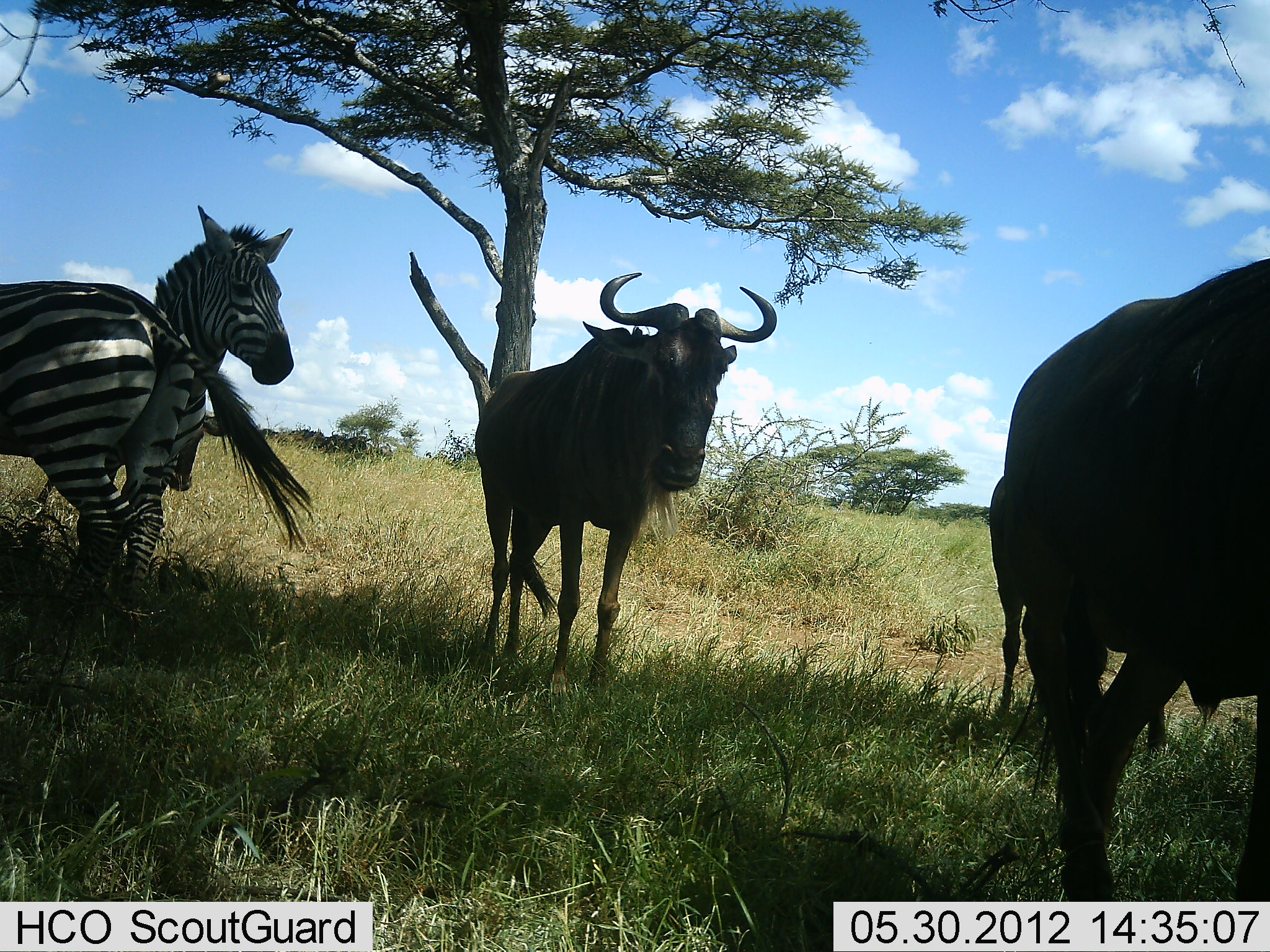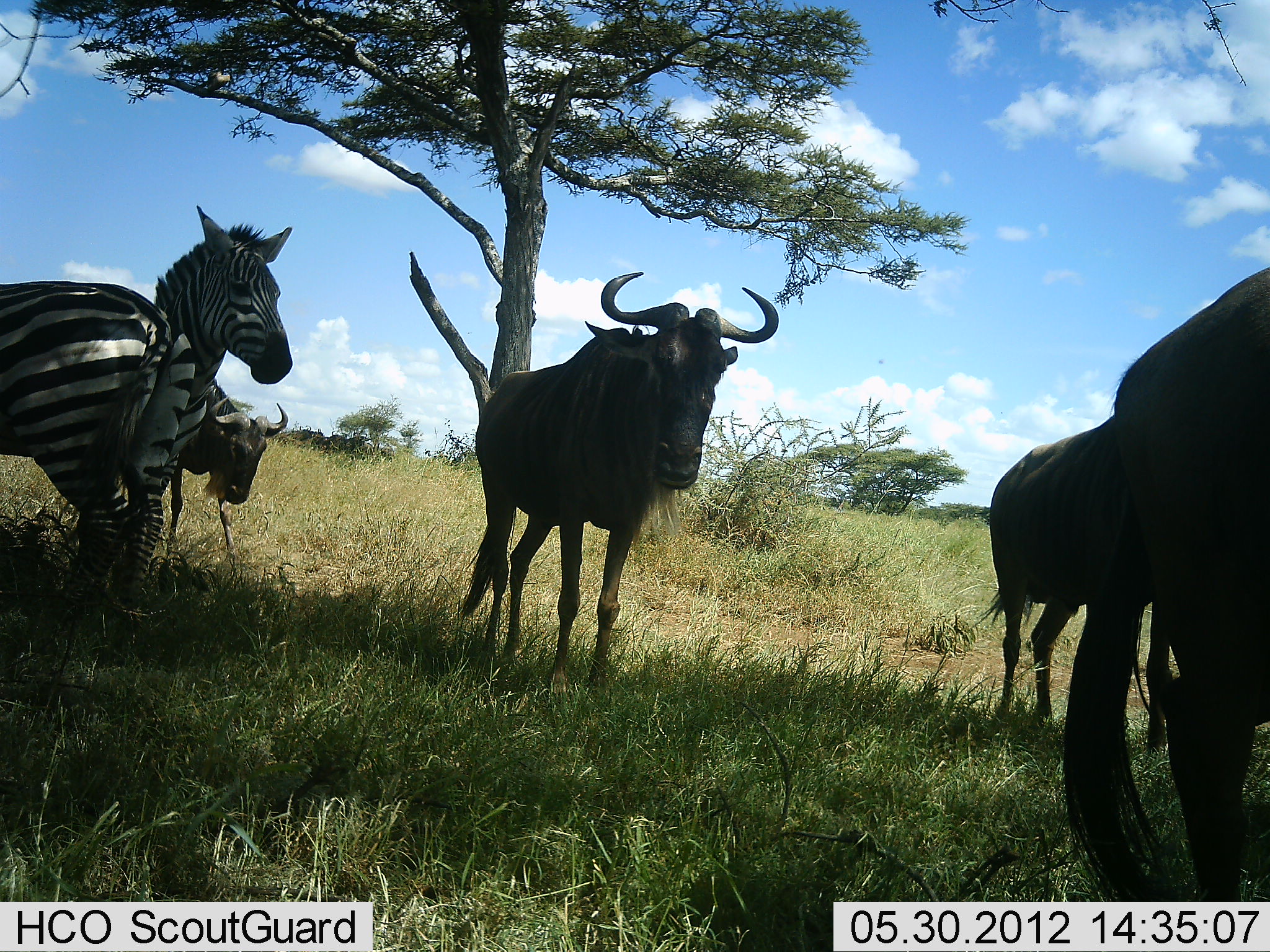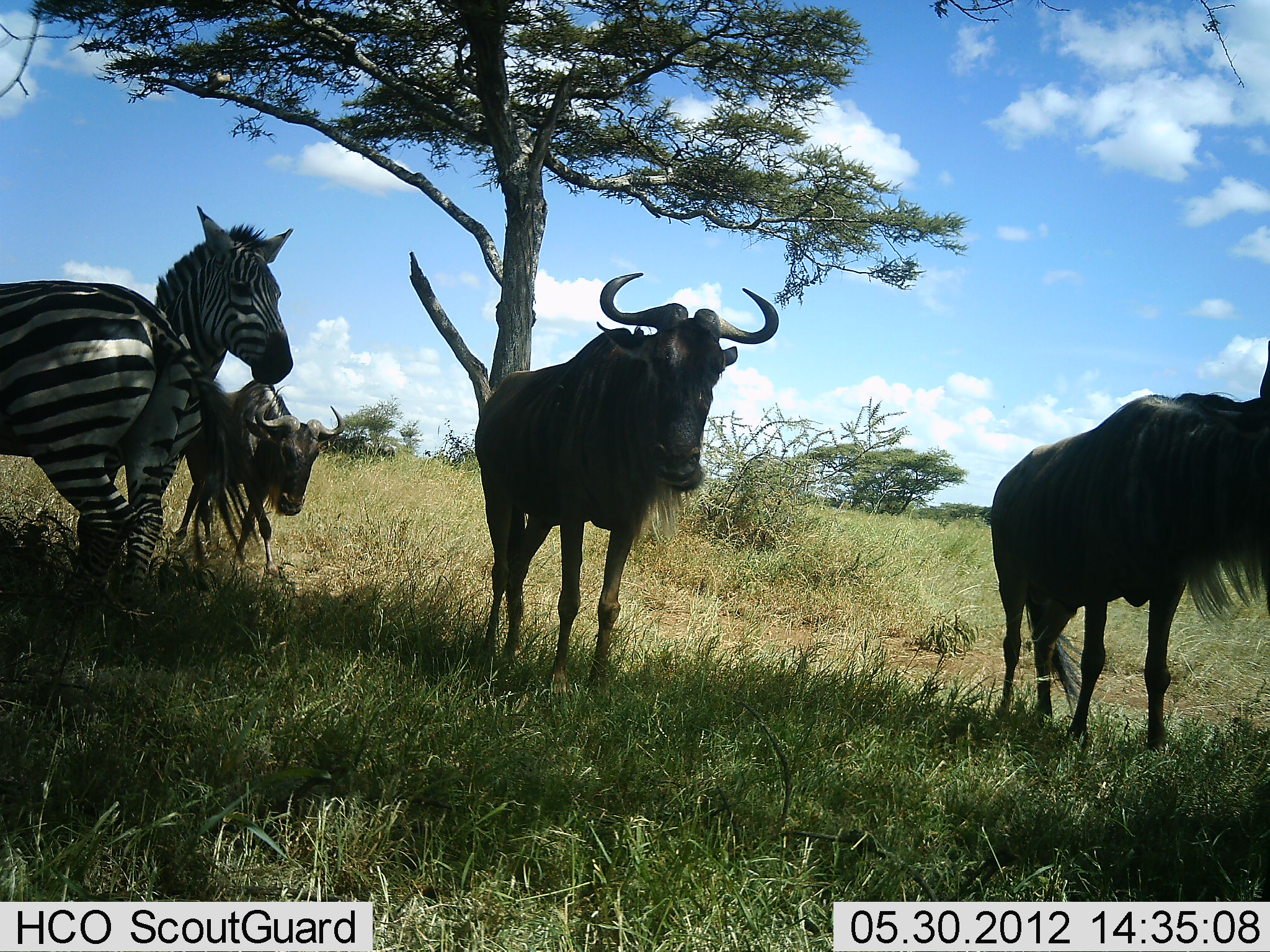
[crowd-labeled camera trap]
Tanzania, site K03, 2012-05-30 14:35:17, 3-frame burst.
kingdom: Animalia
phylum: Chordata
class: Mammalia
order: Artiodactyla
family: Bovidae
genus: Connochaetes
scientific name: Connochaetes taurinus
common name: blue wildebeest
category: wildebeest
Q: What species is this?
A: Wildebeest (blue wildebeest) (Connochaetes taurinus).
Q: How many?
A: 4.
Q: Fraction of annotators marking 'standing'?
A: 100%.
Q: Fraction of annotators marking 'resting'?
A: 18%.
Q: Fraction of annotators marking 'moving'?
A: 55%.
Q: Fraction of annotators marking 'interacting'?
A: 0%.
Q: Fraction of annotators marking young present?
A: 0%.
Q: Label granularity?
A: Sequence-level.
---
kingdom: Animalia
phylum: Chordata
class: Mammalia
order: Perissodactyla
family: Equidae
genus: Equus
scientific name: Equus quagga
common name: plains zebra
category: zebra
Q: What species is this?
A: Zebra (plains zebra) (Equus quagga).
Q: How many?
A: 2.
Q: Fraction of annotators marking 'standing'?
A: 100%.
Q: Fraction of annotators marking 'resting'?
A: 9%.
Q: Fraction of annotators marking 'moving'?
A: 9%.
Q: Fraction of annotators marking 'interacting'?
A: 0%.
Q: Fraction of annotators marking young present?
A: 0%.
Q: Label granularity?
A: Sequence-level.